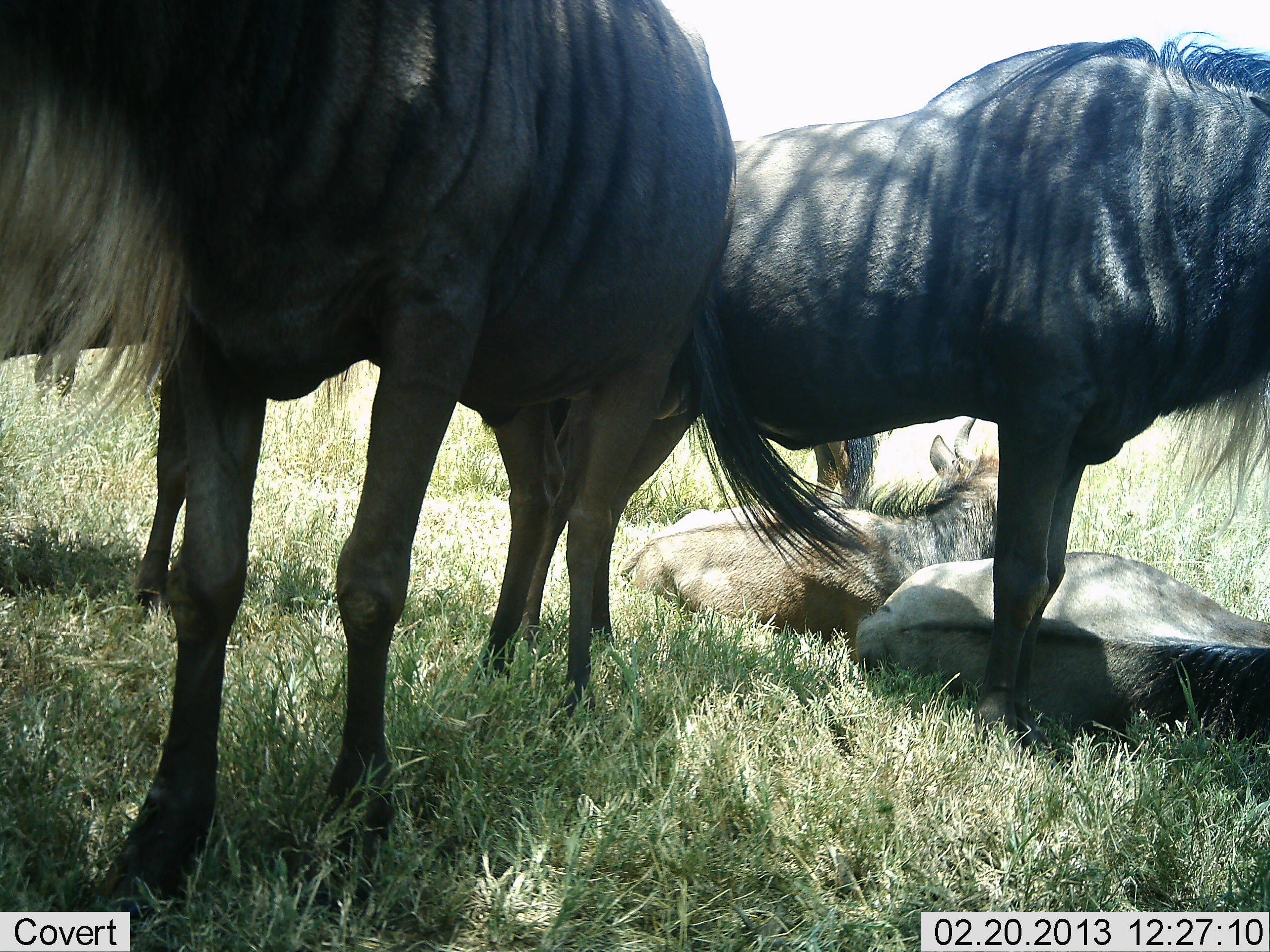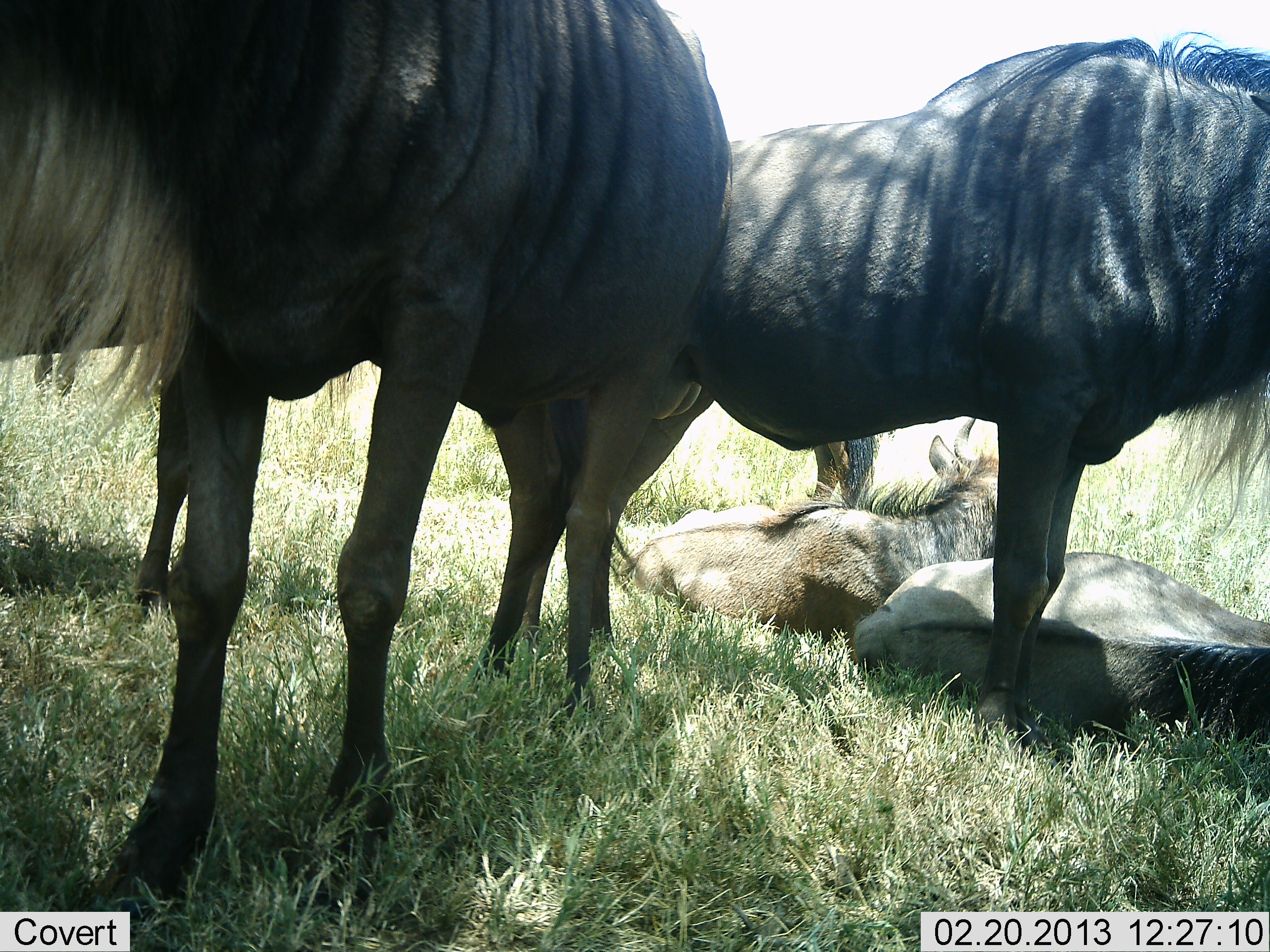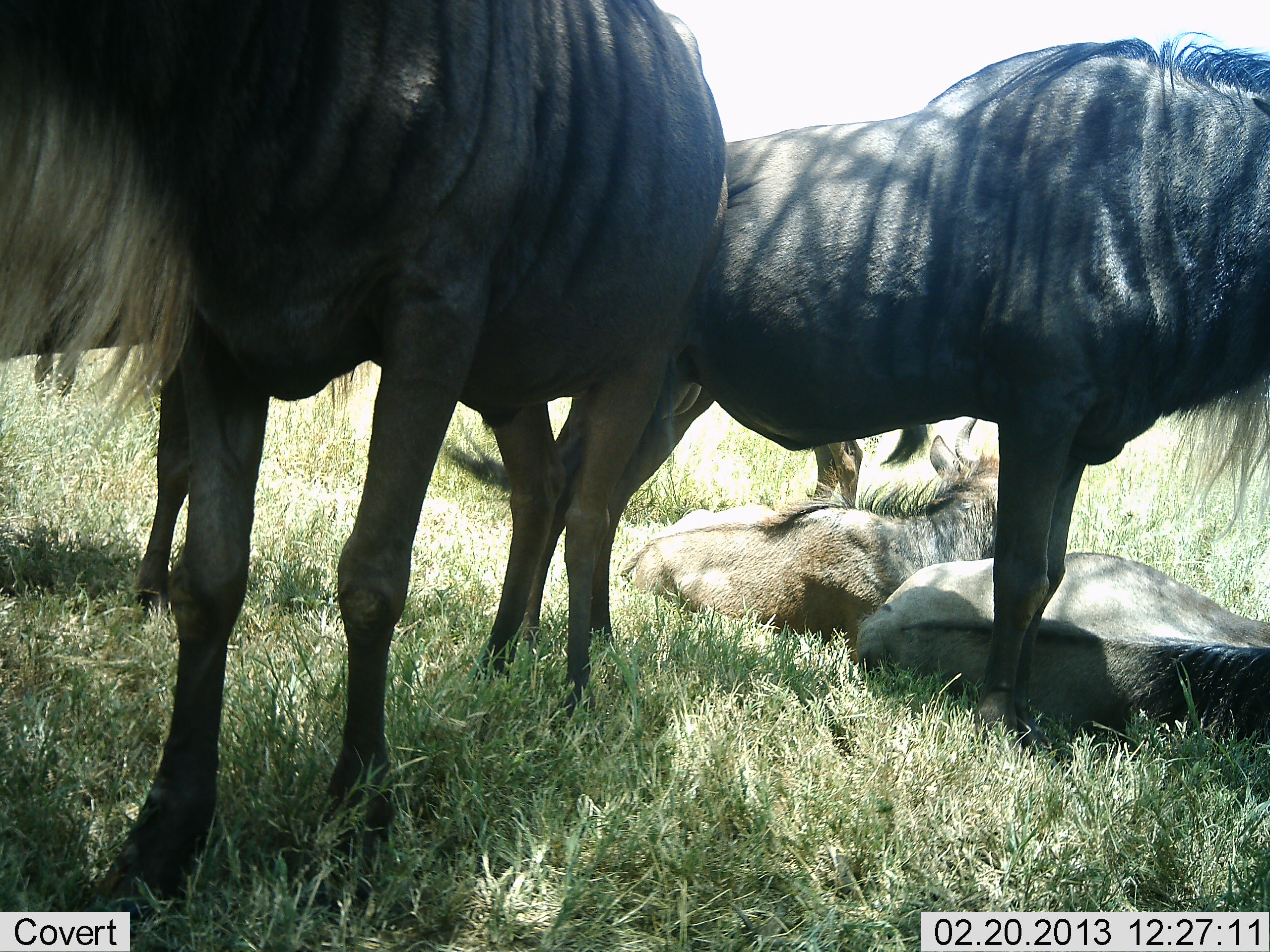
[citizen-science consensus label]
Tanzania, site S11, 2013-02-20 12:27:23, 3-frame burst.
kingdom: Animalia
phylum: Chordata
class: Mammalia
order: Artiodactyla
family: Bovidae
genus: Connochaetes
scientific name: Connochaetes taurinus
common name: blue wildebeest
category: wildebeest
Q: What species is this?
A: Wildebeest (blue wildebeest) (Connochaetes taurinus).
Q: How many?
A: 6.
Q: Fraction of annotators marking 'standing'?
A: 95%.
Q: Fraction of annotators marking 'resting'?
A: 90%.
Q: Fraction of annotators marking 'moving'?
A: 0%.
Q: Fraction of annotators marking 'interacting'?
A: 0%.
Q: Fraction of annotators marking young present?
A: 35%.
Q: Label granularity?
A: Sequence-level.